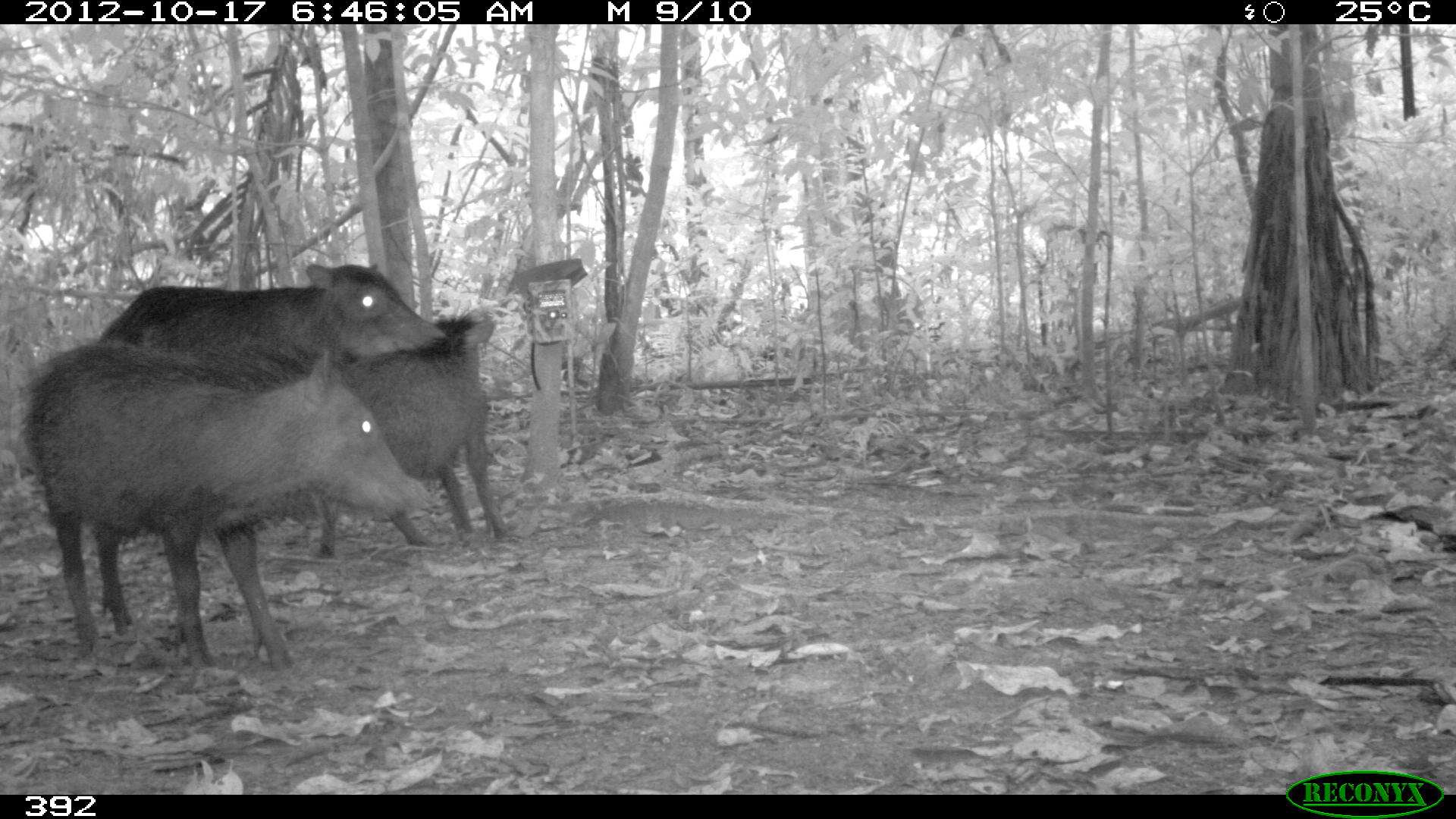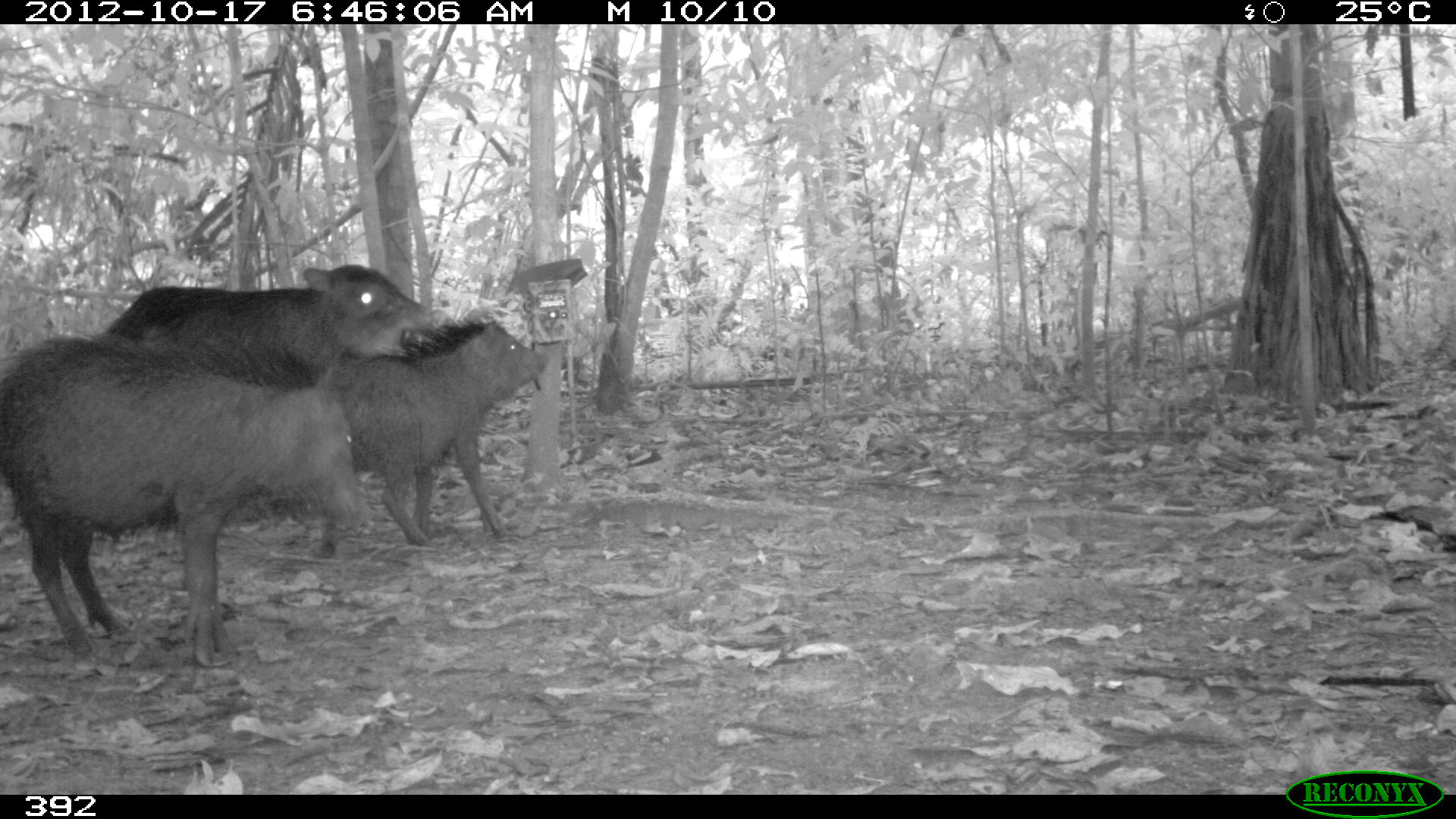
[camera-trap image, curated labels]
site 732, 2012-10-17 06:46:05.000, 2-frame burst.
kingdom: Animalia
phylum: Chordata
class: Mammalia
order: Artiodactyla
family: Tayassuidae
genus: Tayassu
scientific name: Tayassu pecari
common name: white-lipped peccary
Tayassu pecari (white-lipped peccary).